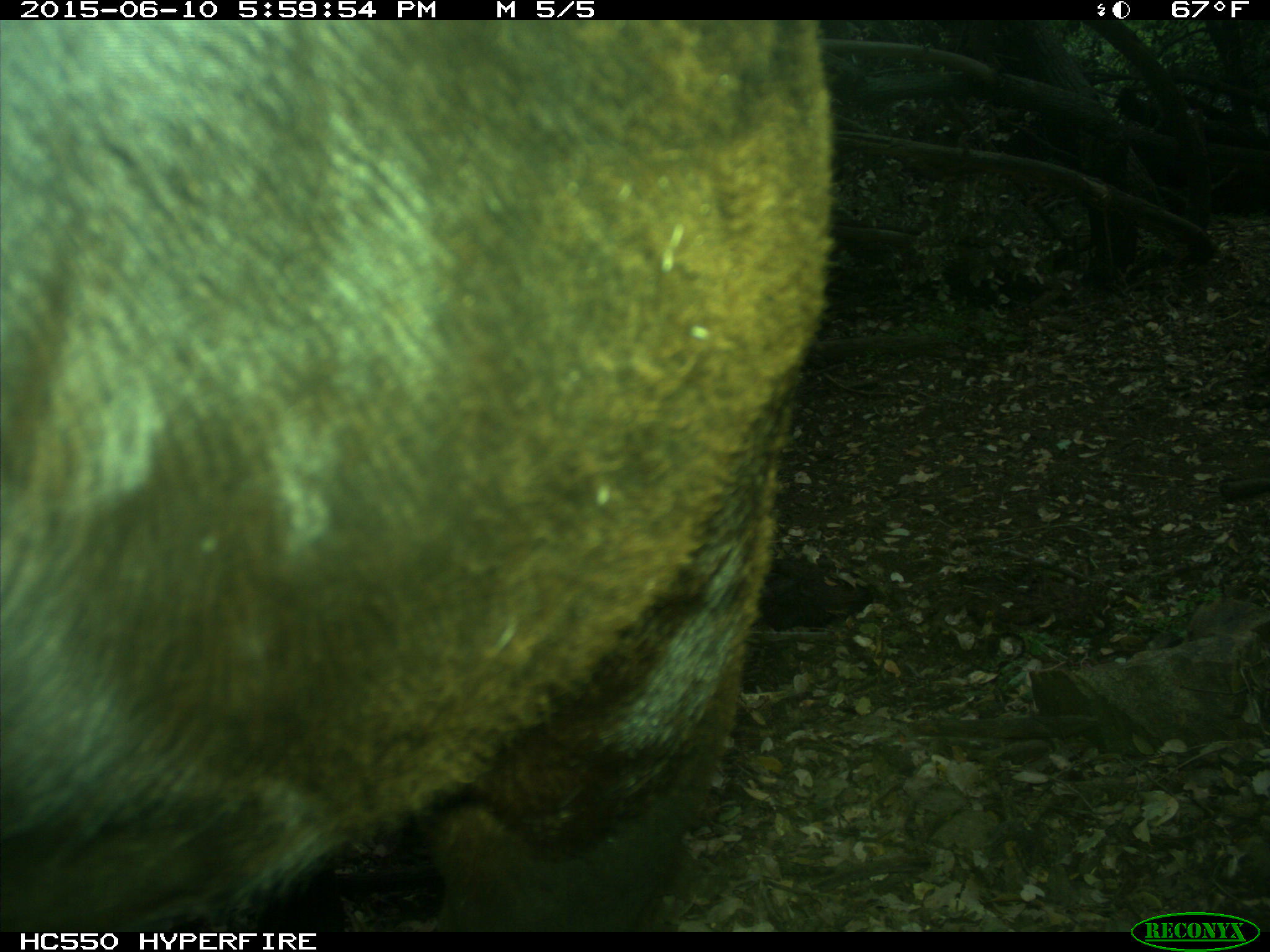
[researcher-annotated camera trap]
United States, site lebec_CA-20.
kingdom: Animalia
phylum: Chordata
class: Mammalia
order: Artiodactyla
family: Bovidae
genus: Bos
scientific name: Bos taurus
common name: domestic cow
Bos taurus (domestic cow).